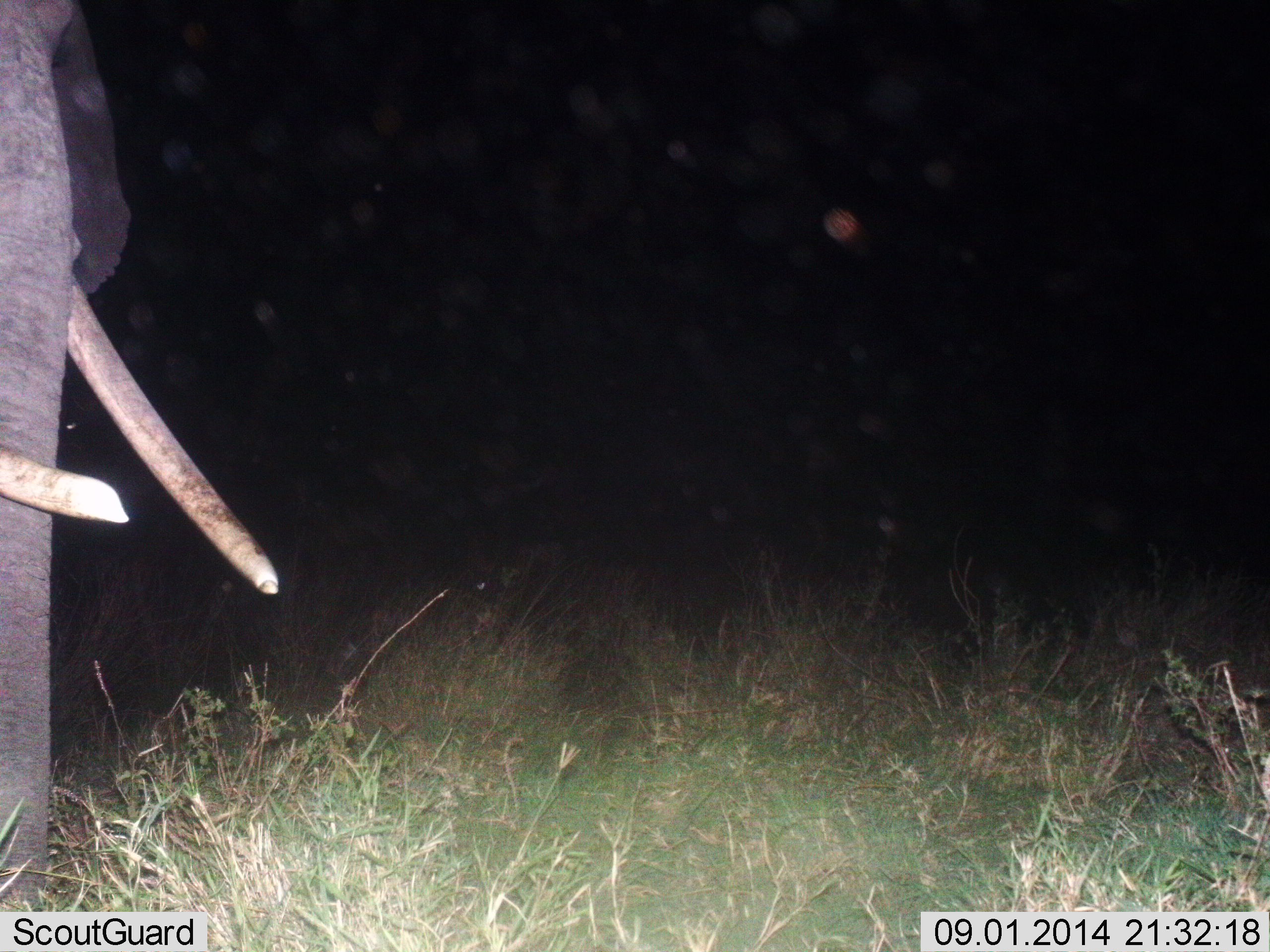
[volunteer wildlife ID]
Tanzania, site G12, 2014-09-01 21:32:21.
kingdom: Animalia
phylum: Chordata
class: Mammalia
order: Proboscidea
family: Elephantidae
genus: Loxodonta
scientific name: Loxodonta africana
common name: african bush elephant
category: elephant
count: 1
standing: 90%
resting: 0%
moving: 10%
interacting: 0%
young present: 0%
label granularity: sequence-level